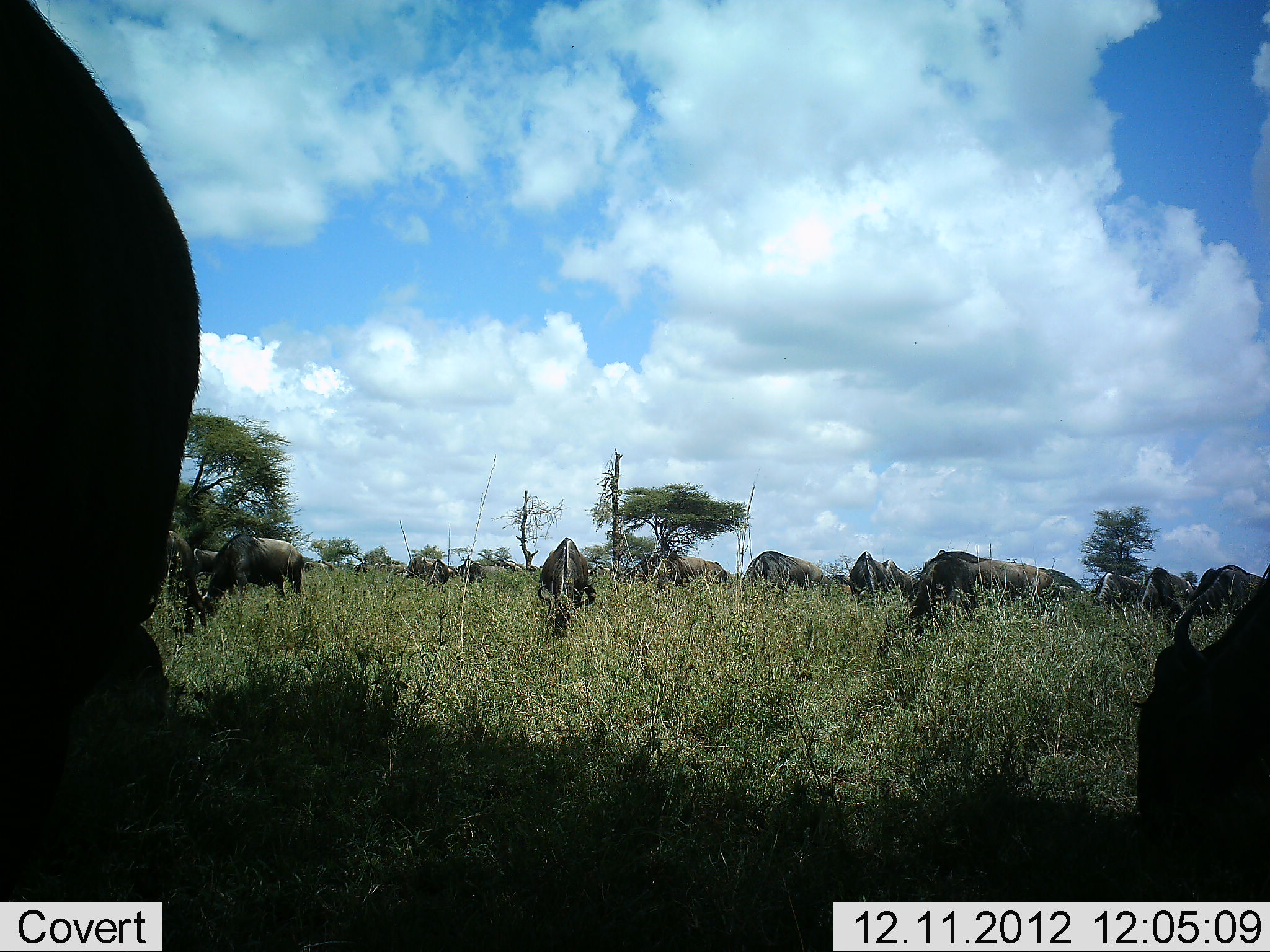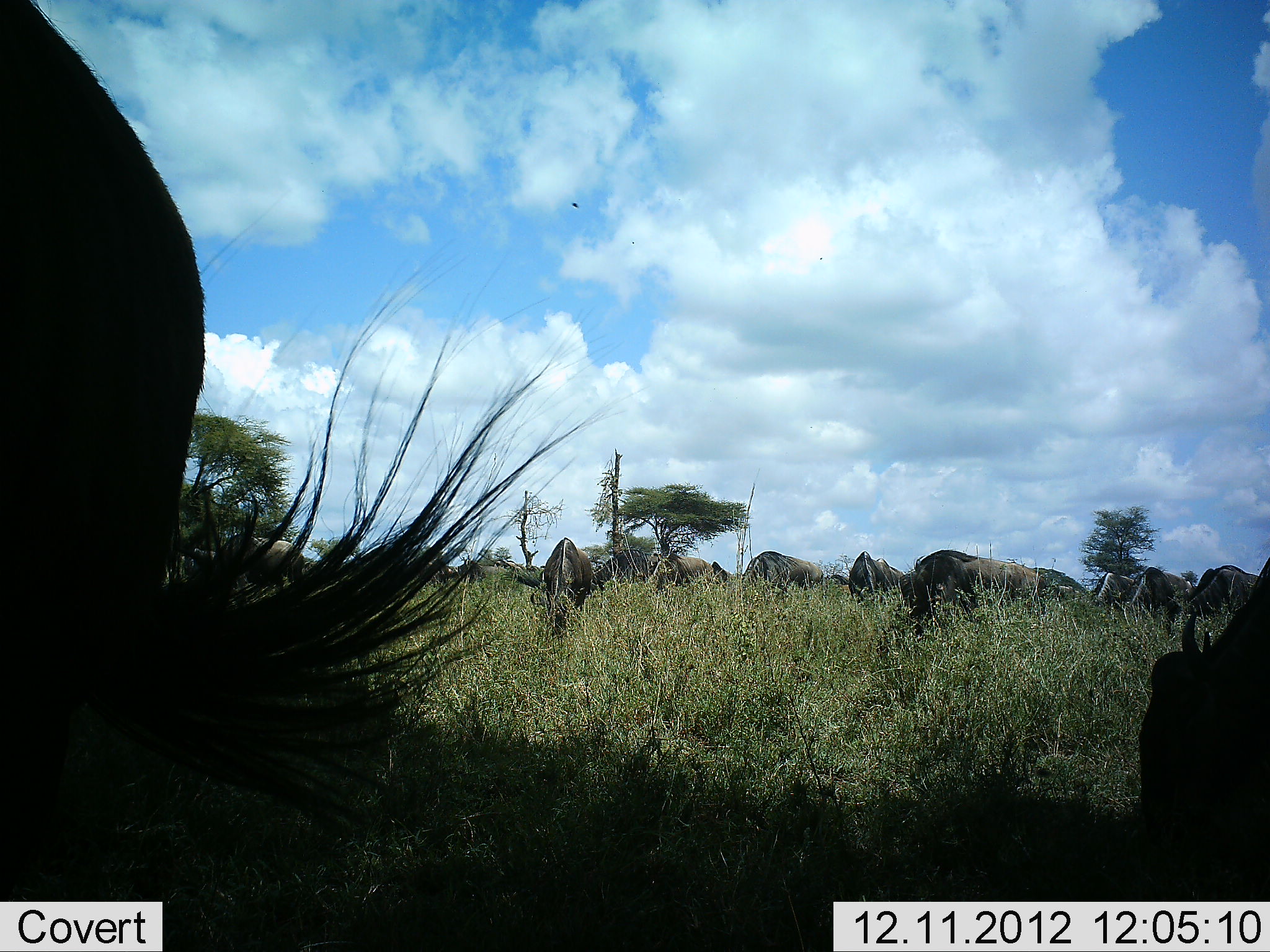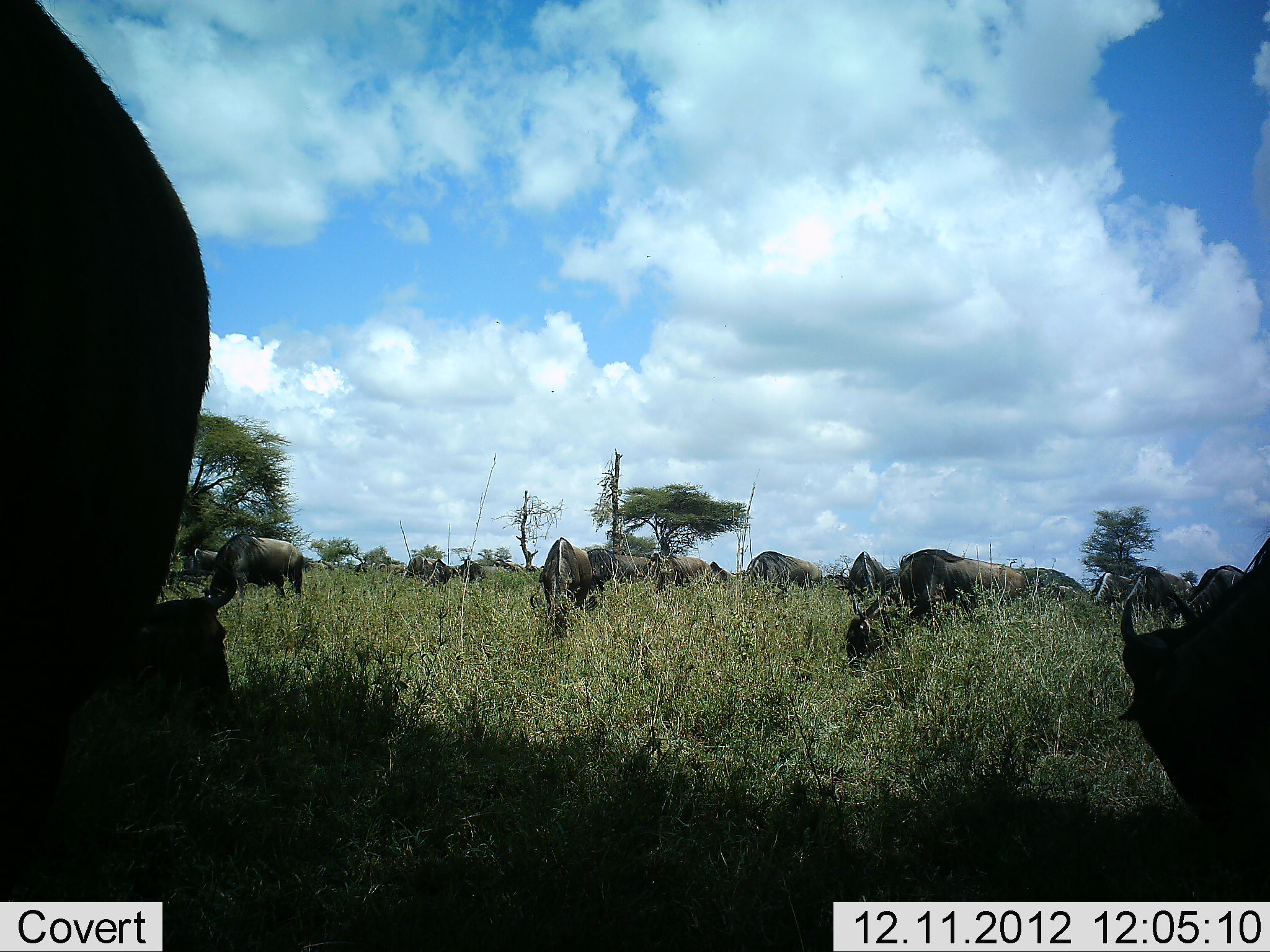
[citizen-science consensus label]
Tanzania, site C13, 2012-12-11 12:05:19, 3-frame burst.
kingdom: Animalia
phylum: Chordata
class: Mammalia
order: Artiodactyla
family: Bovidae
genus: Connochaetes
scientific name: Connochaetes taurinus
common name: blue wildebeest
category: wildebeest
Wildebeest (blue wildebeest) (Connochaetes taurinus), count 11-50. Behavior (volunteer vote fractions): standing 36%, resting 9%, moving 18%, interacting 0%. Young present (vote fraction): 0%. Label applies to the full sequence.